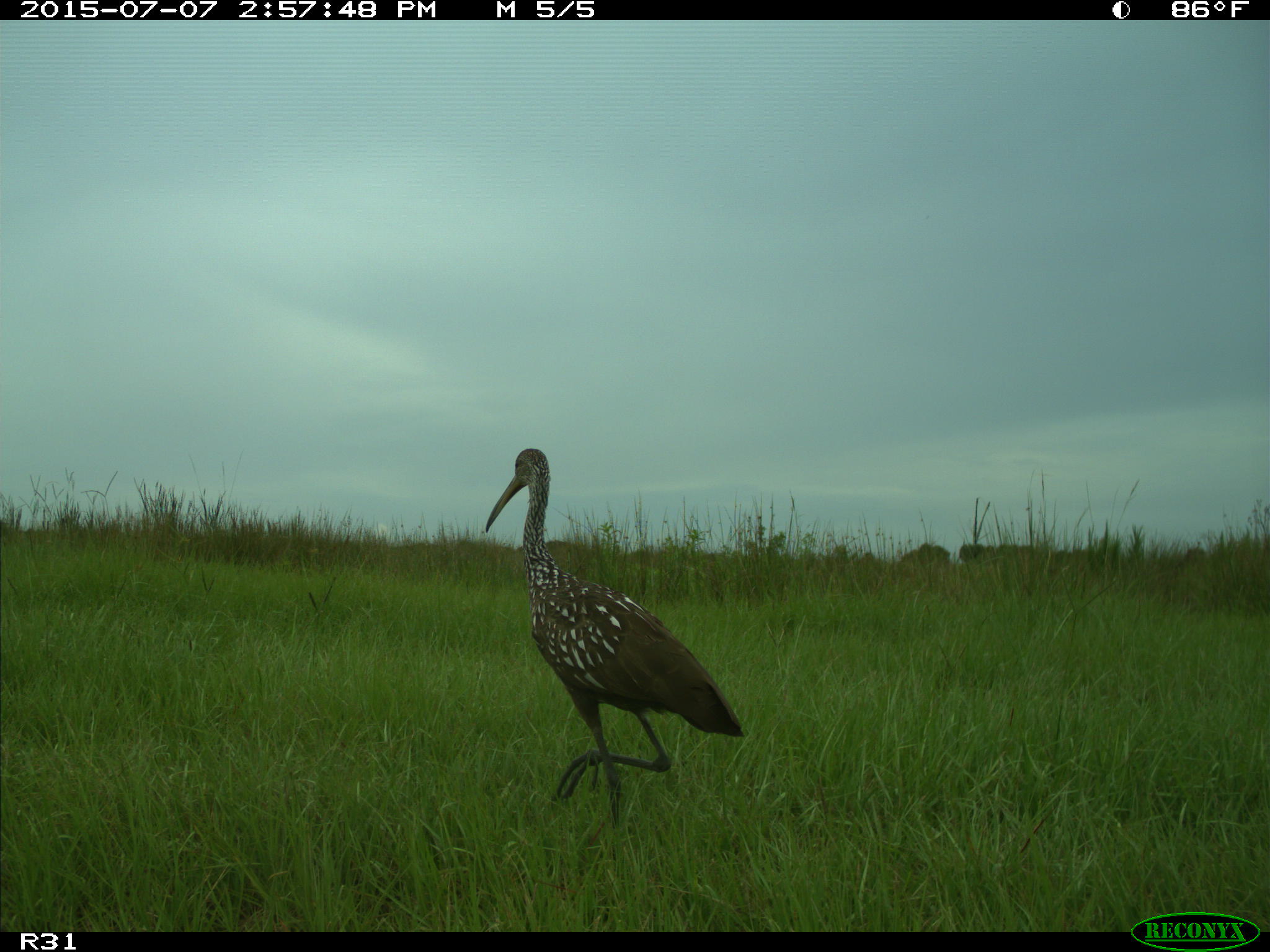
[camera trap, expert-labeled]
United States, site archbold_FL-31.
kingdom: Animalia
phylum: Chordata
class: Aves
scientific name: Aves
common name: birds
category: unidentified bird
Unidentified bird (birds) (Aves).